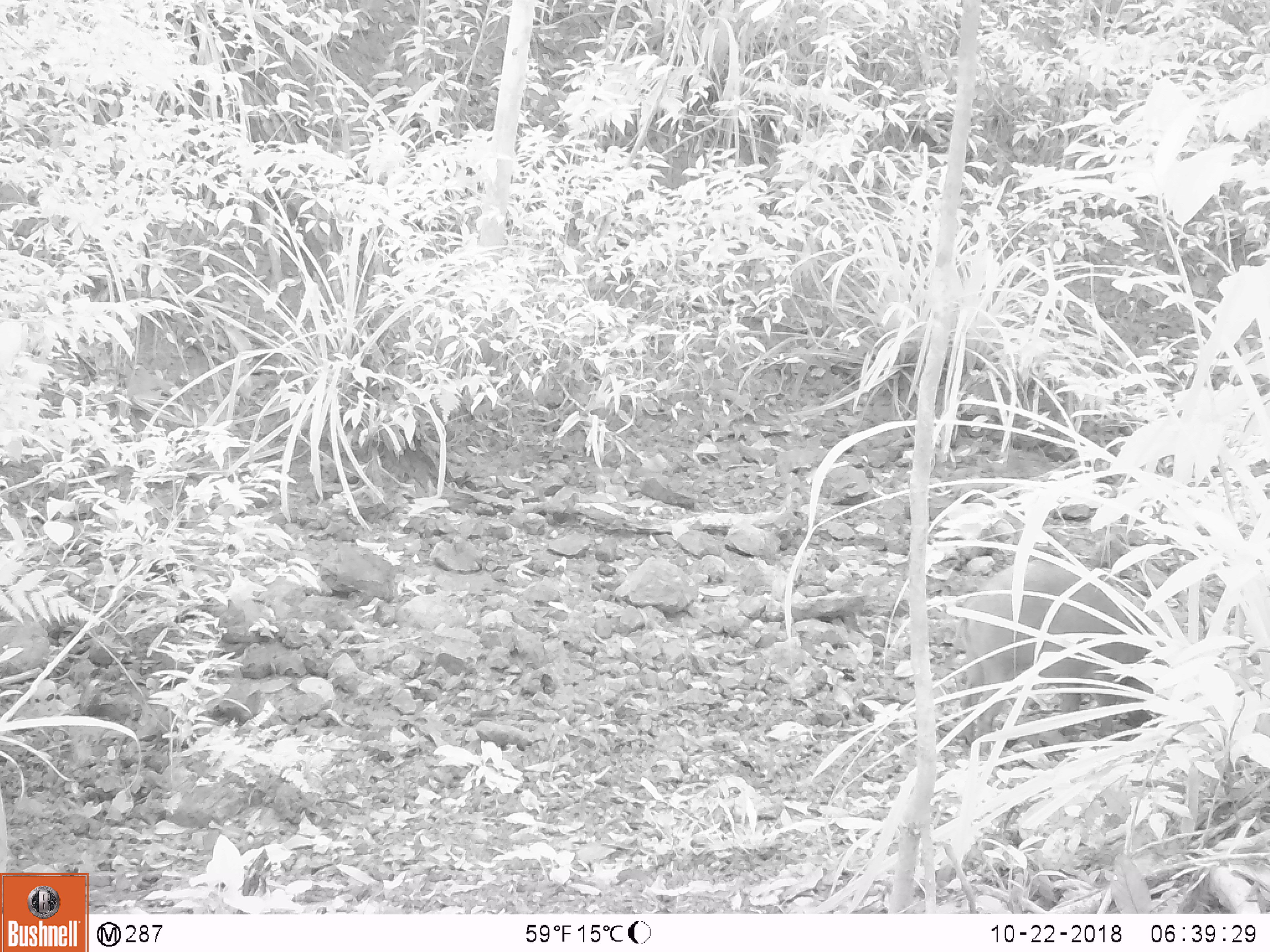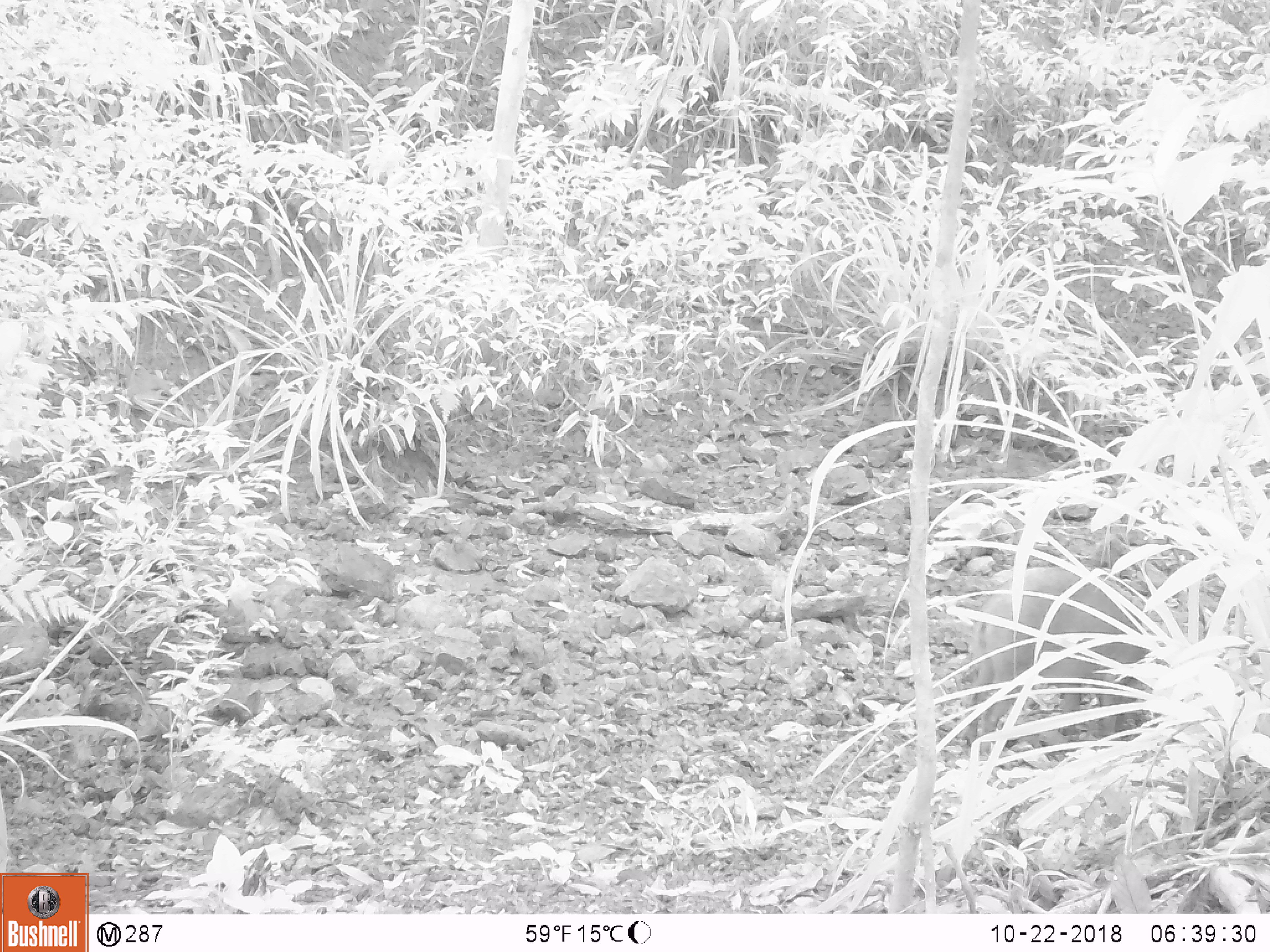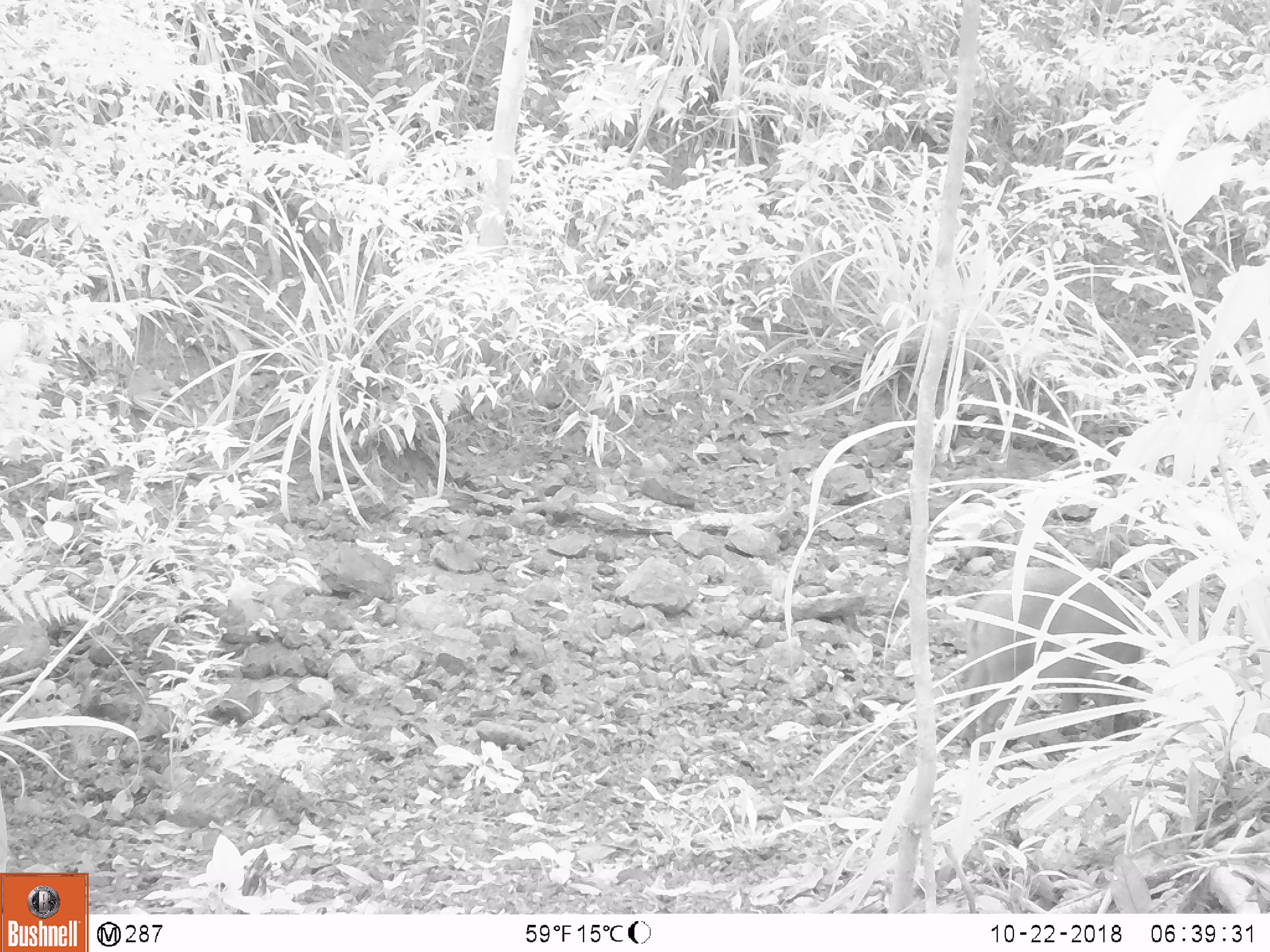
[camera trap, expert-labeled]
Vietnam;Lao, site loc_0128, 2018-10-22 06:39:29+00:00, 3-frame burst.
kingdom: Animalia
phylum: Chordata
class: Mammalia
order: Artiodactyla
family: Suidae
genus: Sus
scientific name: Sus scrofa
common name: eurasian wild pig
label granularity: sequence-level